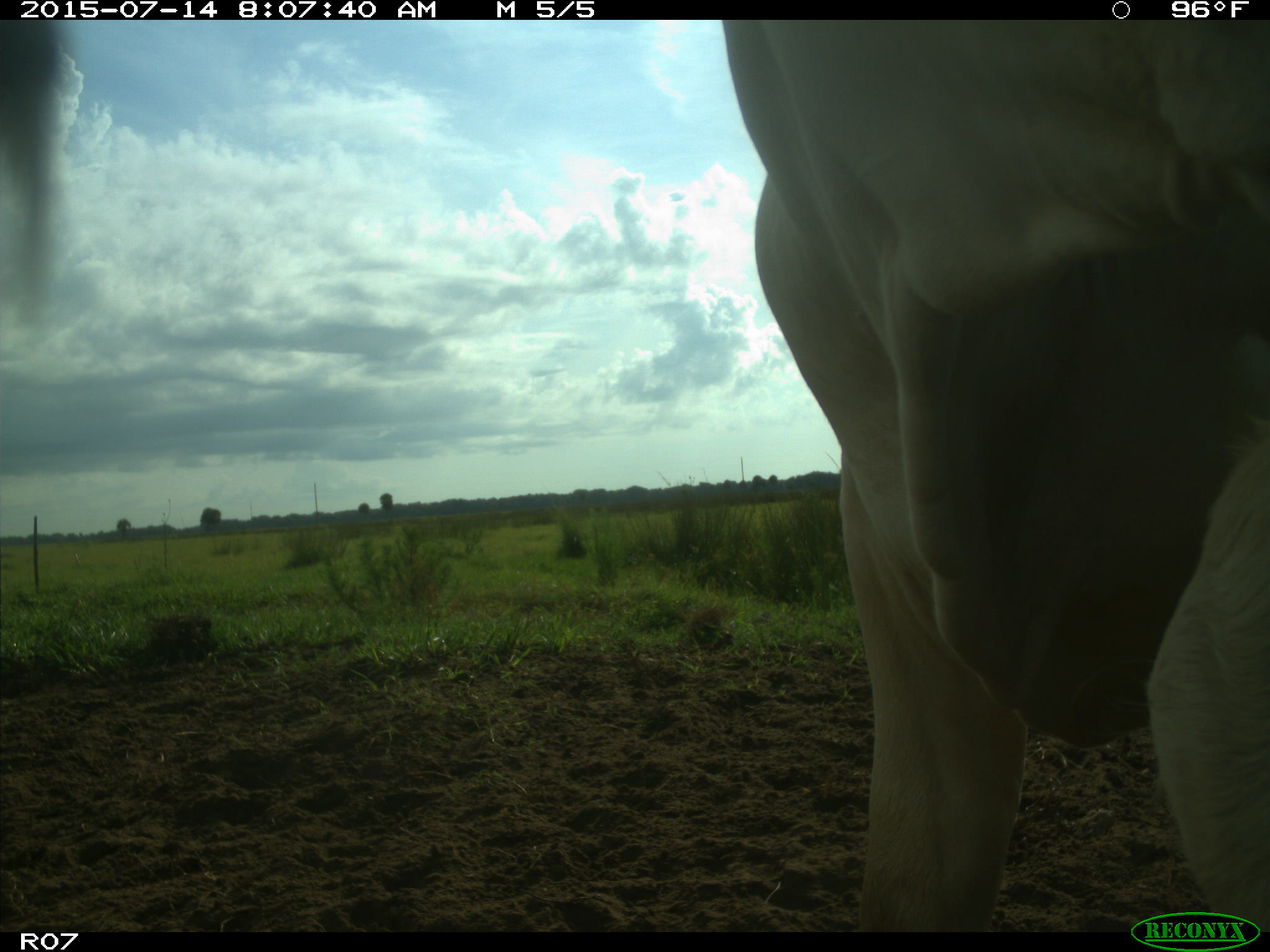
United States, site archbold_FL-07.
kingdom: Animalia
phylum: Chordata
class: Mammalia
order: Artiodactyla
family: Bovidae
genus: Bos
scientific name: Bos taurus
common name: domestic cow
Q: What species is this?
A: Bos taurus (domestic cow).